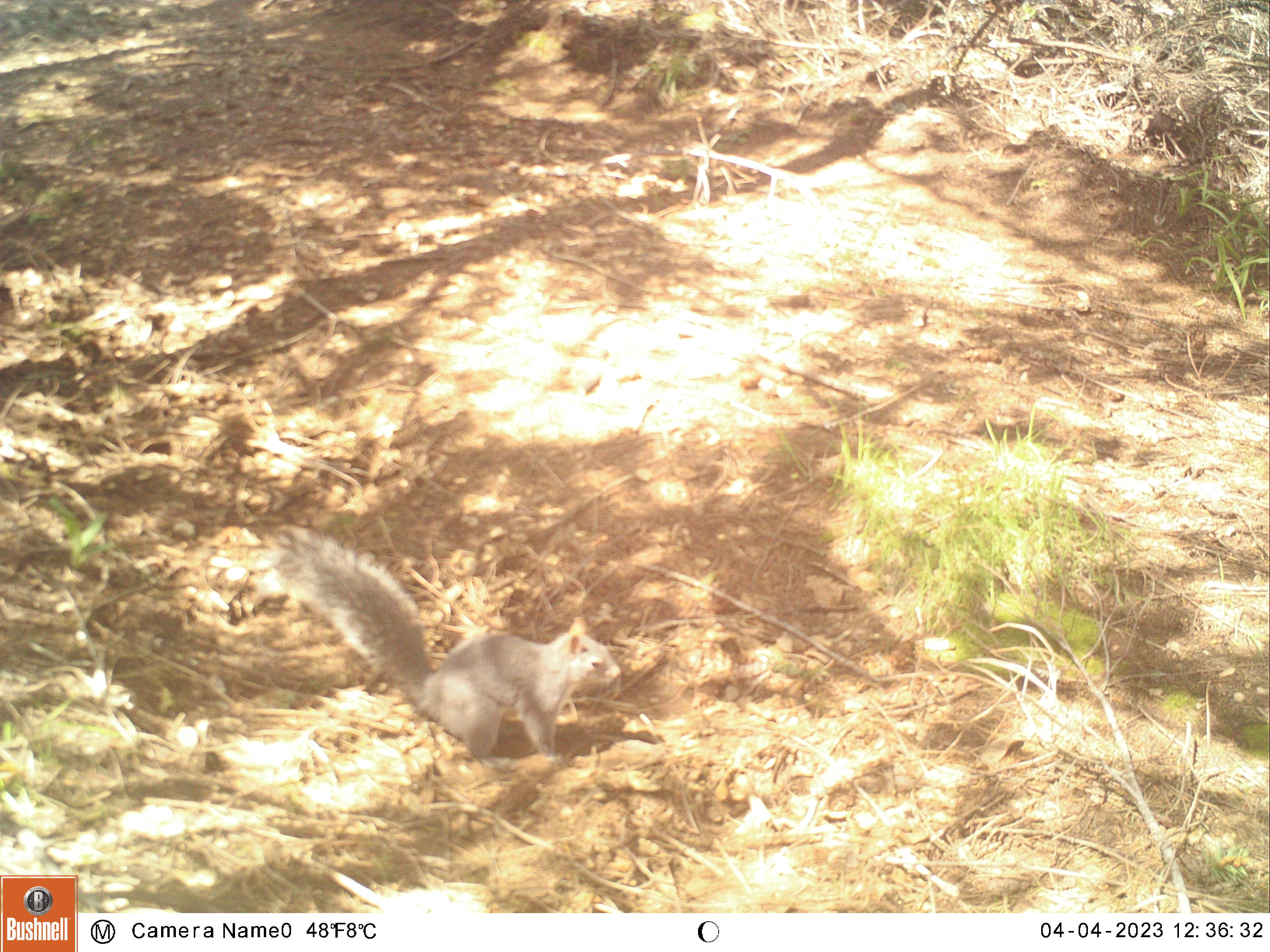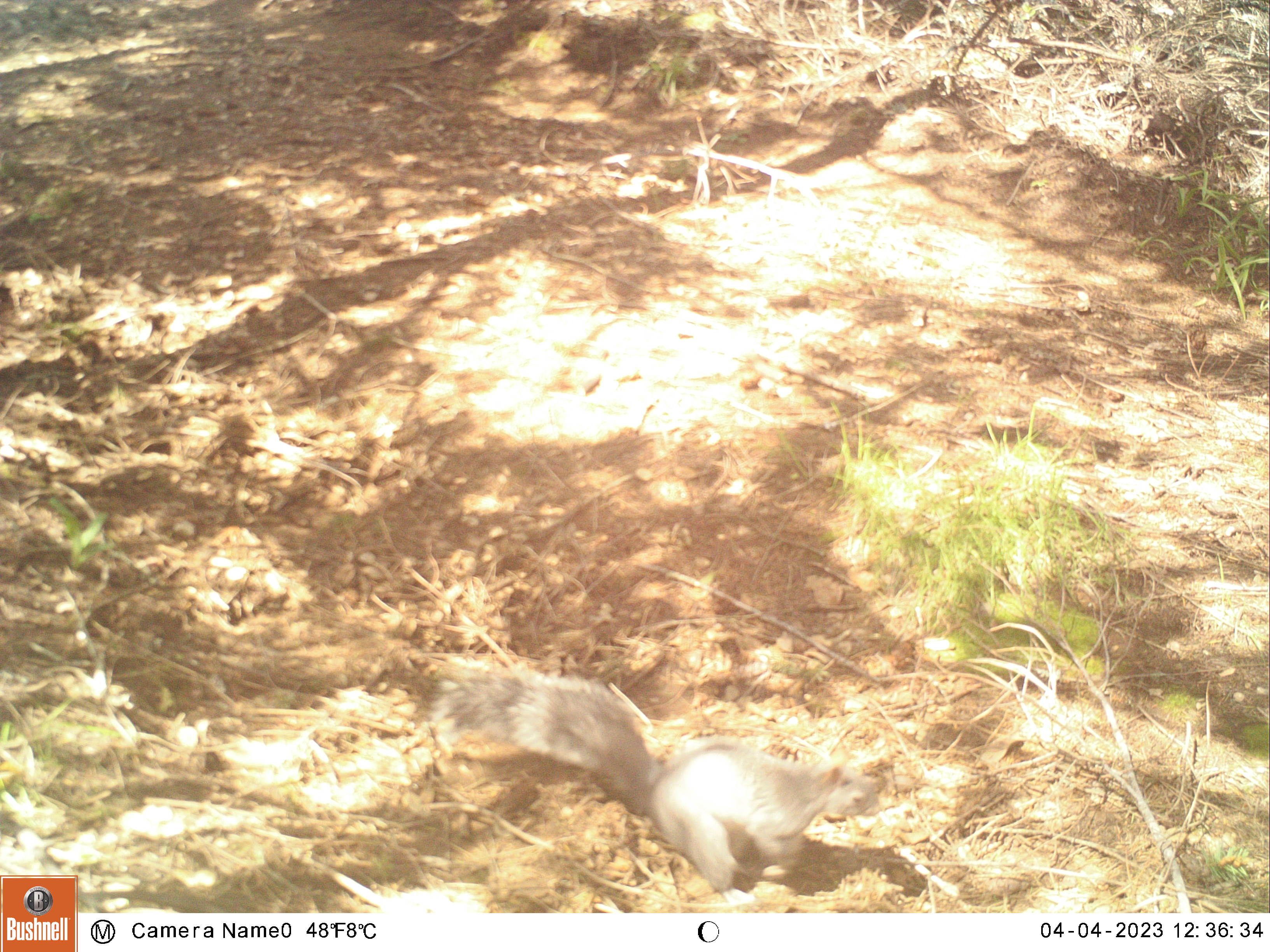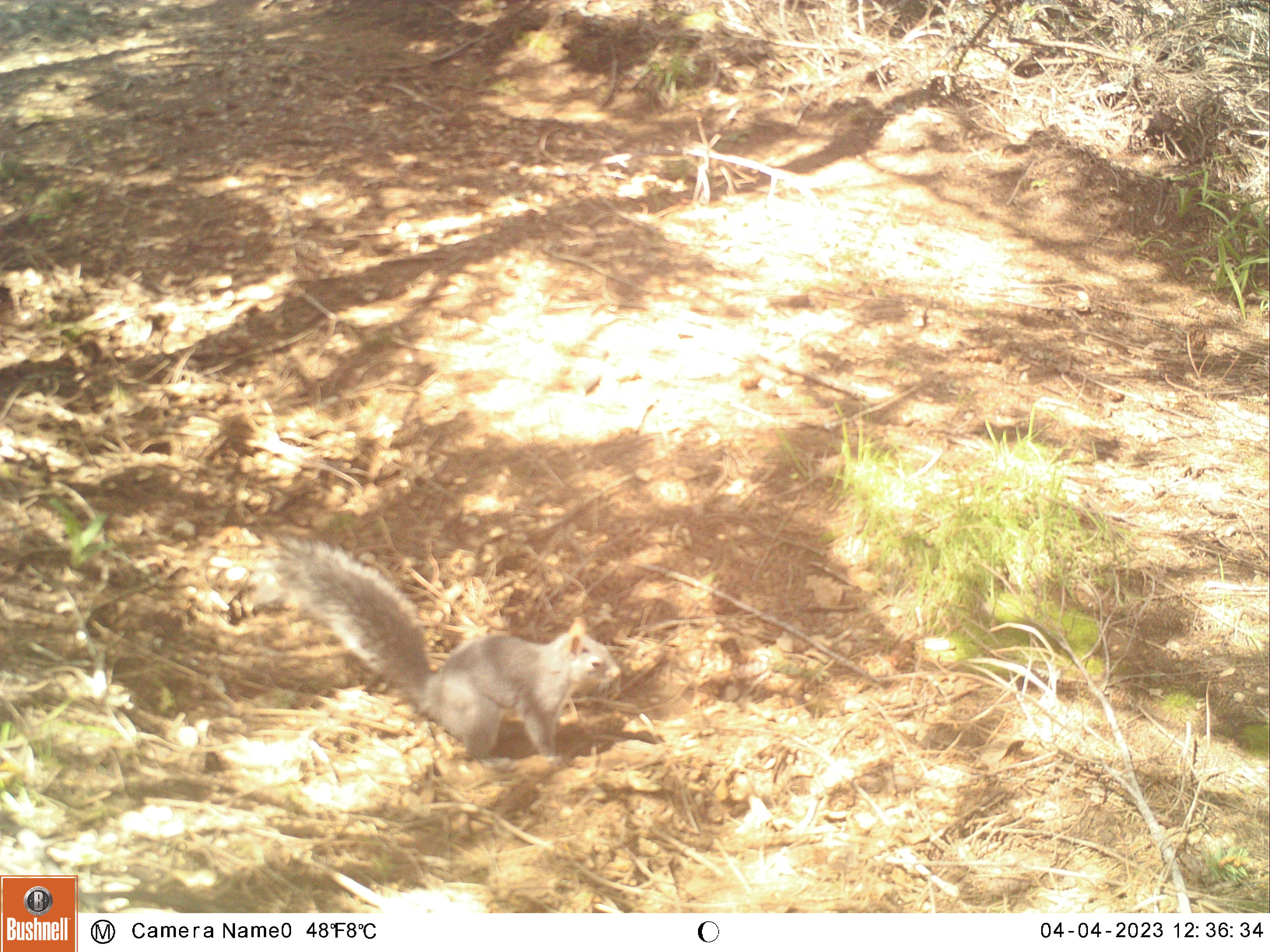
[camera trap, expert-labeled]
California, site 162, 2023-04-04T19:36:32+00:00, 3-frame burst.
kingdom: Animalia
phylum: Chordata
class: Mammalia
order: Rodentia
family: Sciuridae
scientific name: Sciuridae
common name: squirrel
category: unknown squirrel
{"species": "unknown squirrel (squirrel) (Sciuridae)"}